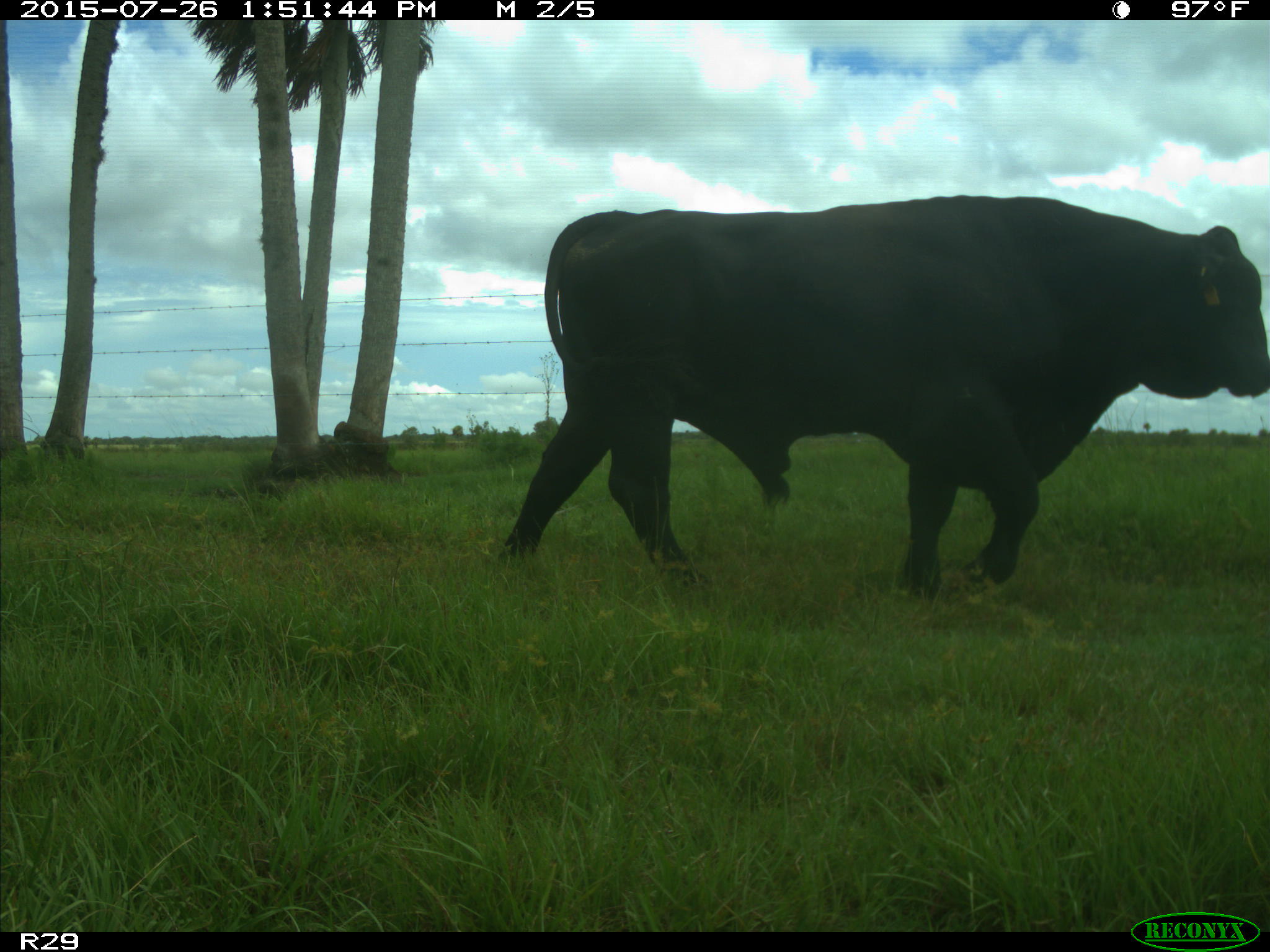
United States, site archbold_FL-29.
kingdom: Animalia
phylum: Chordata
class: Mammalia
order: Artiodactyla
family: Bovidae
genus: Bos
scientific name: Bos taurus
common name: domestic cow